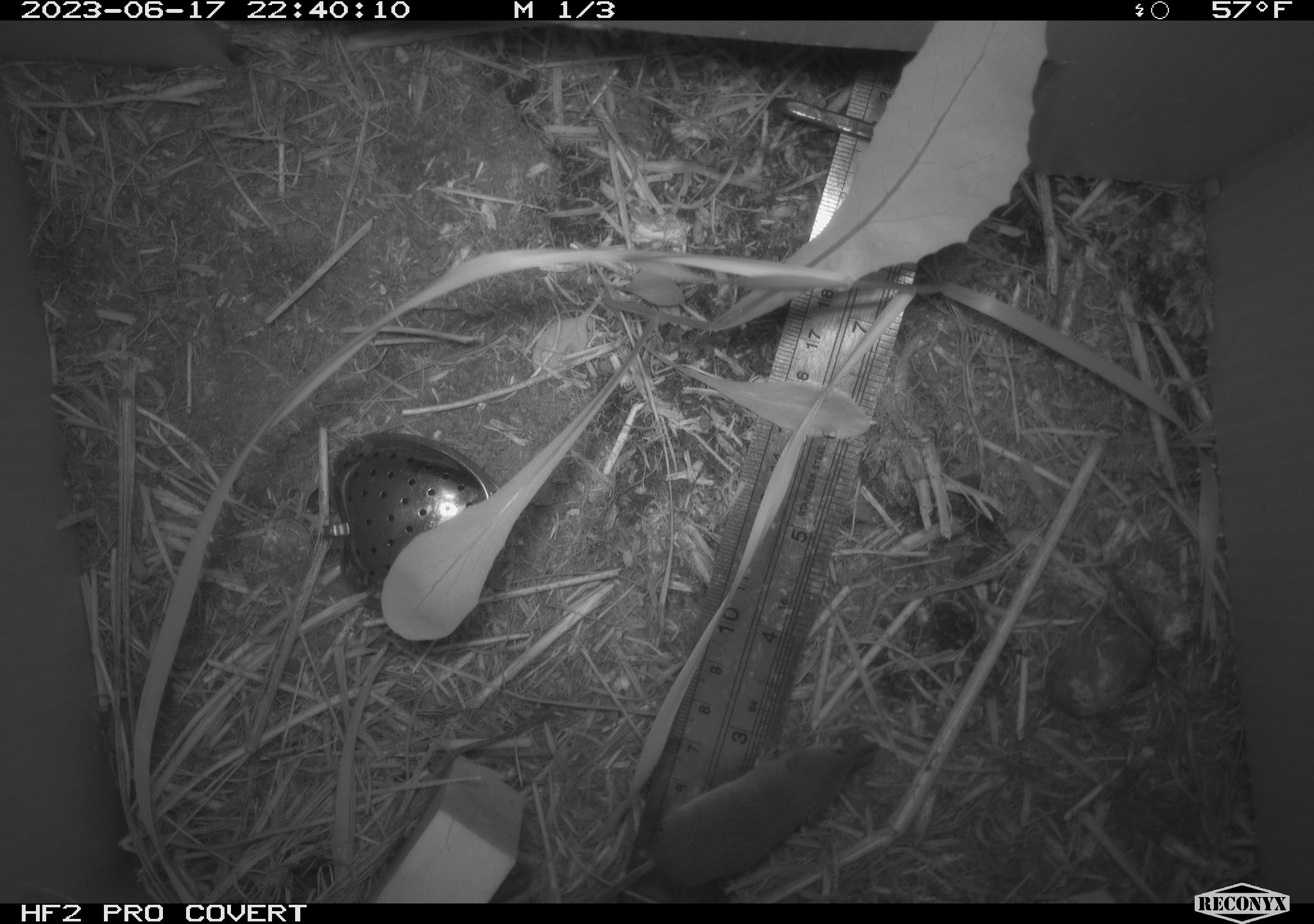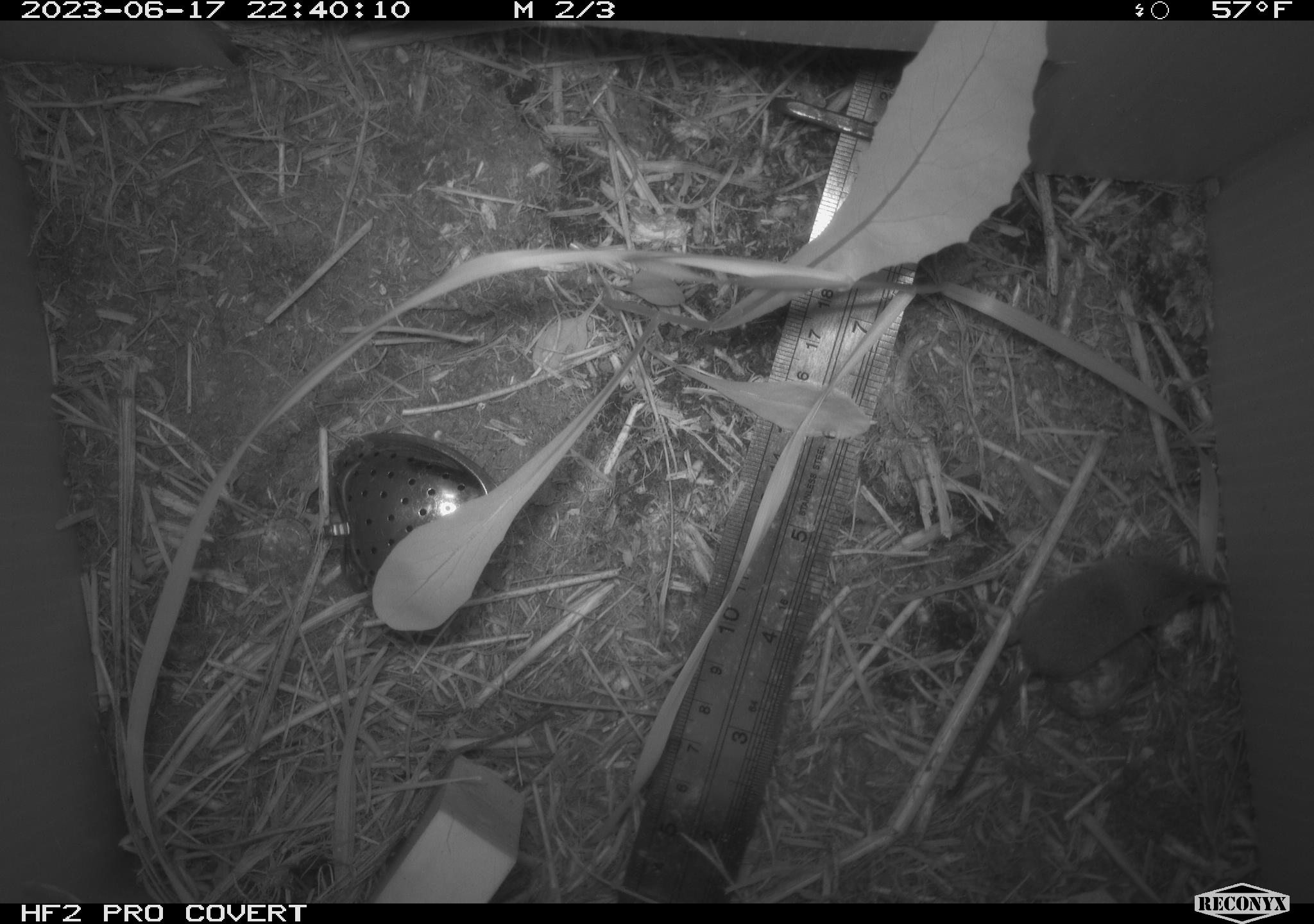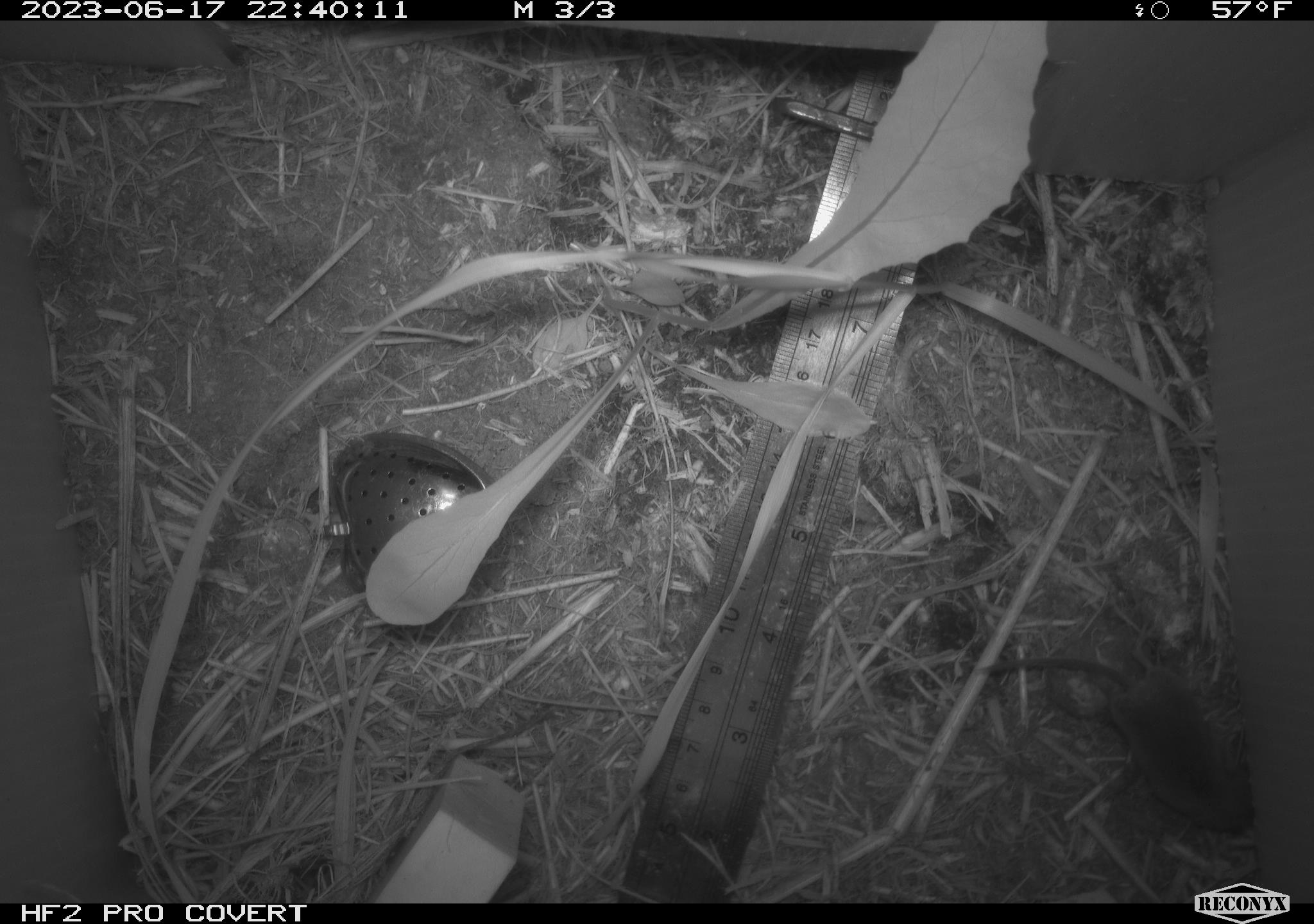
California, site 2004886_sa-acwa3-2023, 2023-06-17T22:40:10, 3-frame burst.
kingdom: Animalia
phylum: Chordata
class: Mammalia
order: Eulipotyphla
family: Soricidae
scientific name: Soricidae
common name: shrews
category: soricidae family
Soricidae family (shrews) (Soricidae).